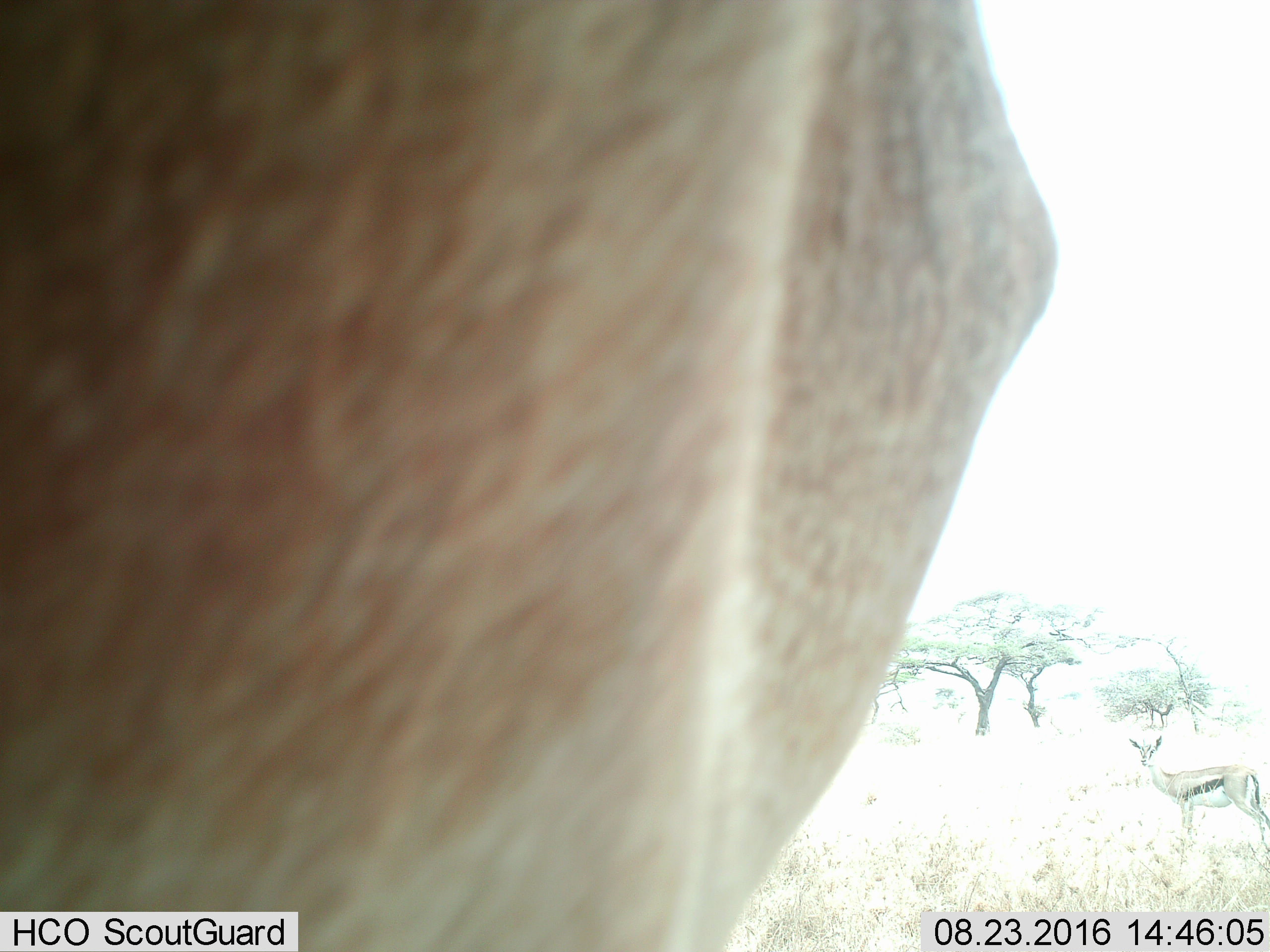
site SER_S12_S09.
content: unidentified animal